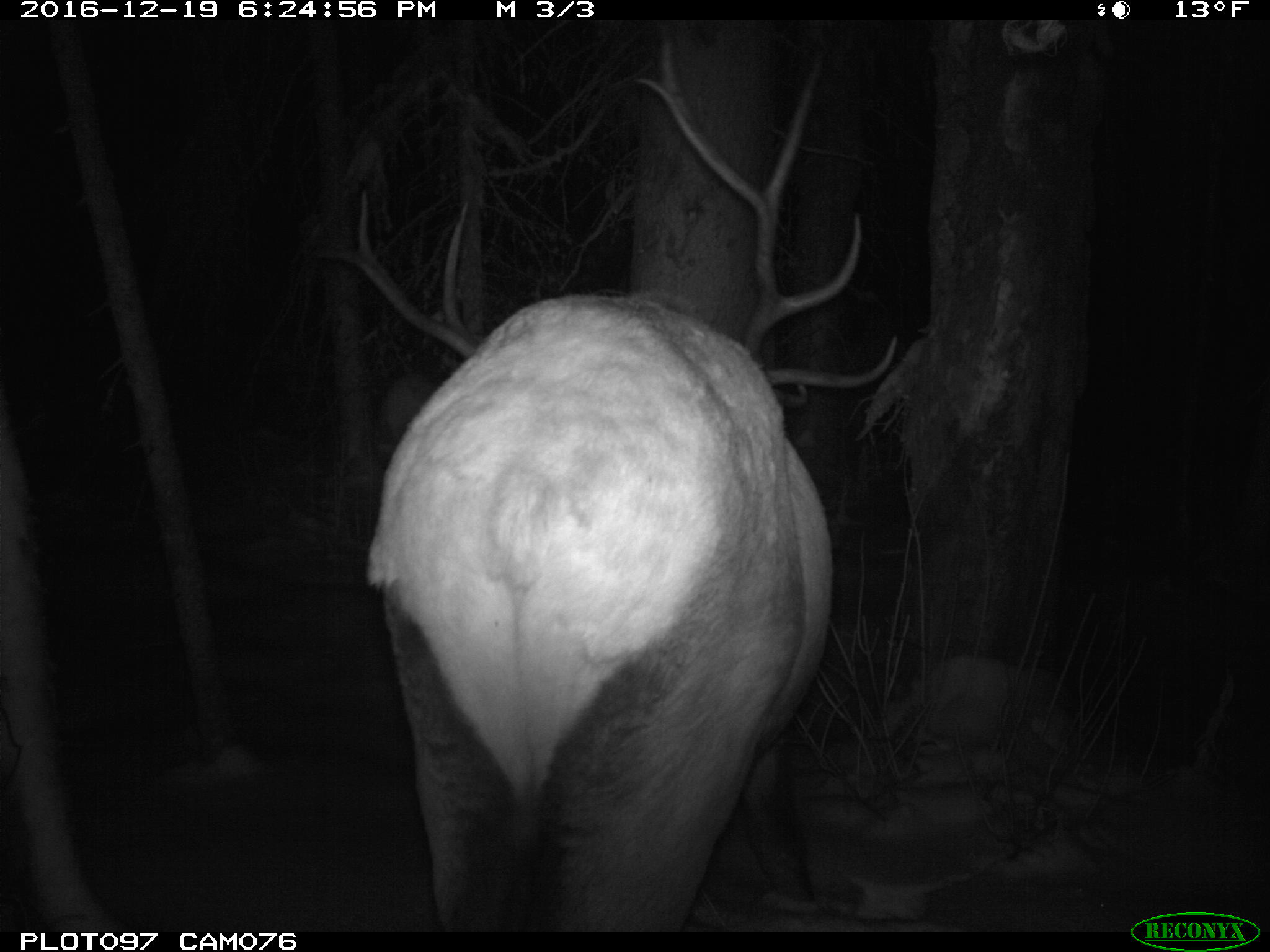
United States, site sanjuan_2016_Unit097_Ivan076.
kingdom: Animalia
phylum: Chordata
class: Mammalia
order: Artiodactyla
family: Cervidae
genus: Cervus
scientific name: Cervus elaphus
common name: red deer